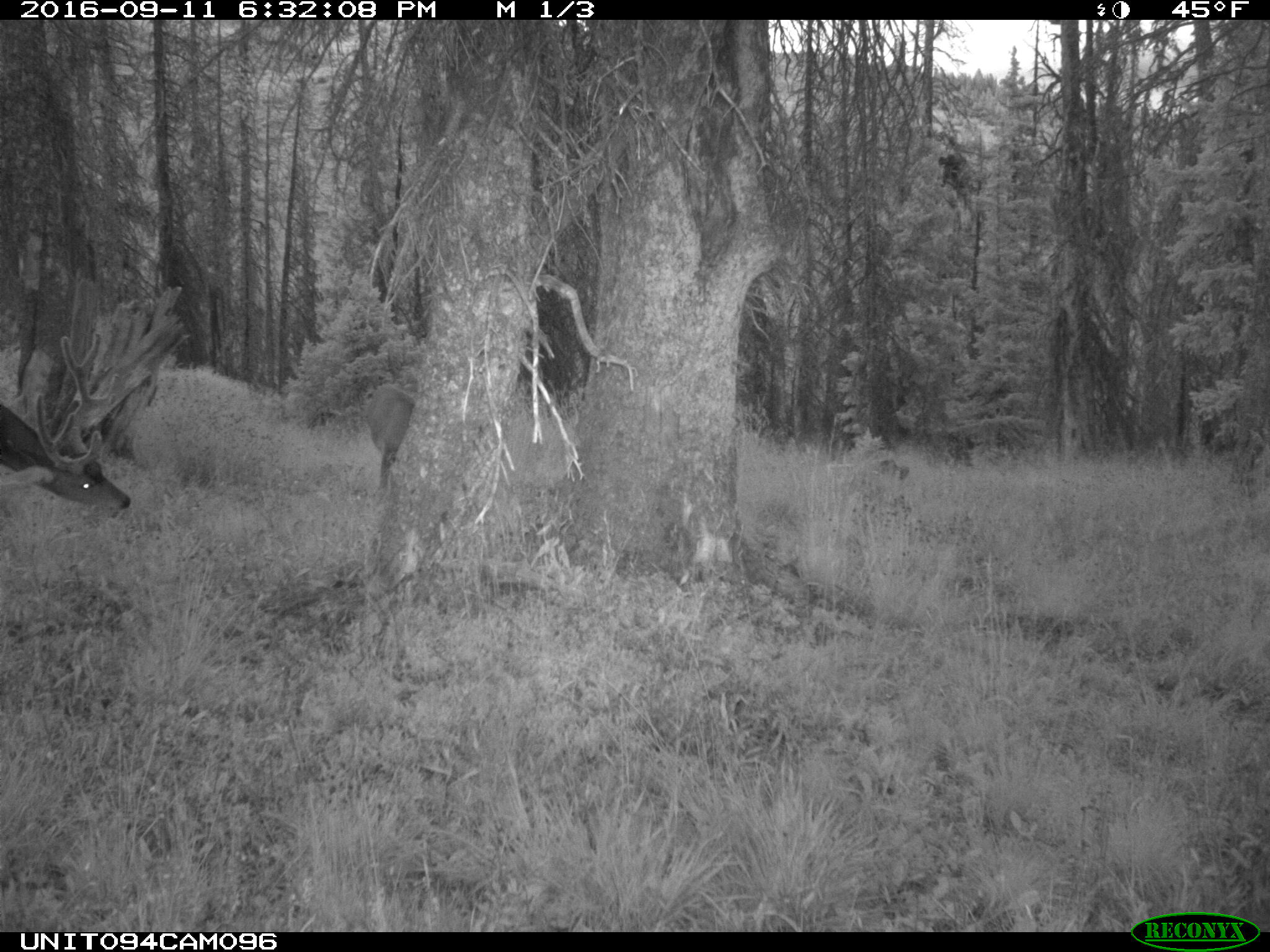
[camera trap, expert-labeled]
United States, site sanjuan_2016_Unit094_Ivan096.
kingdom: Animalia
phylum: Chordata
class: Mammalia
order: Artiodactyla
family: Cervidae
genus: Odocoileus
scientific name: Odocoileus hemionus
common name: mule deer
Odocoileus hemionus (mule deer).